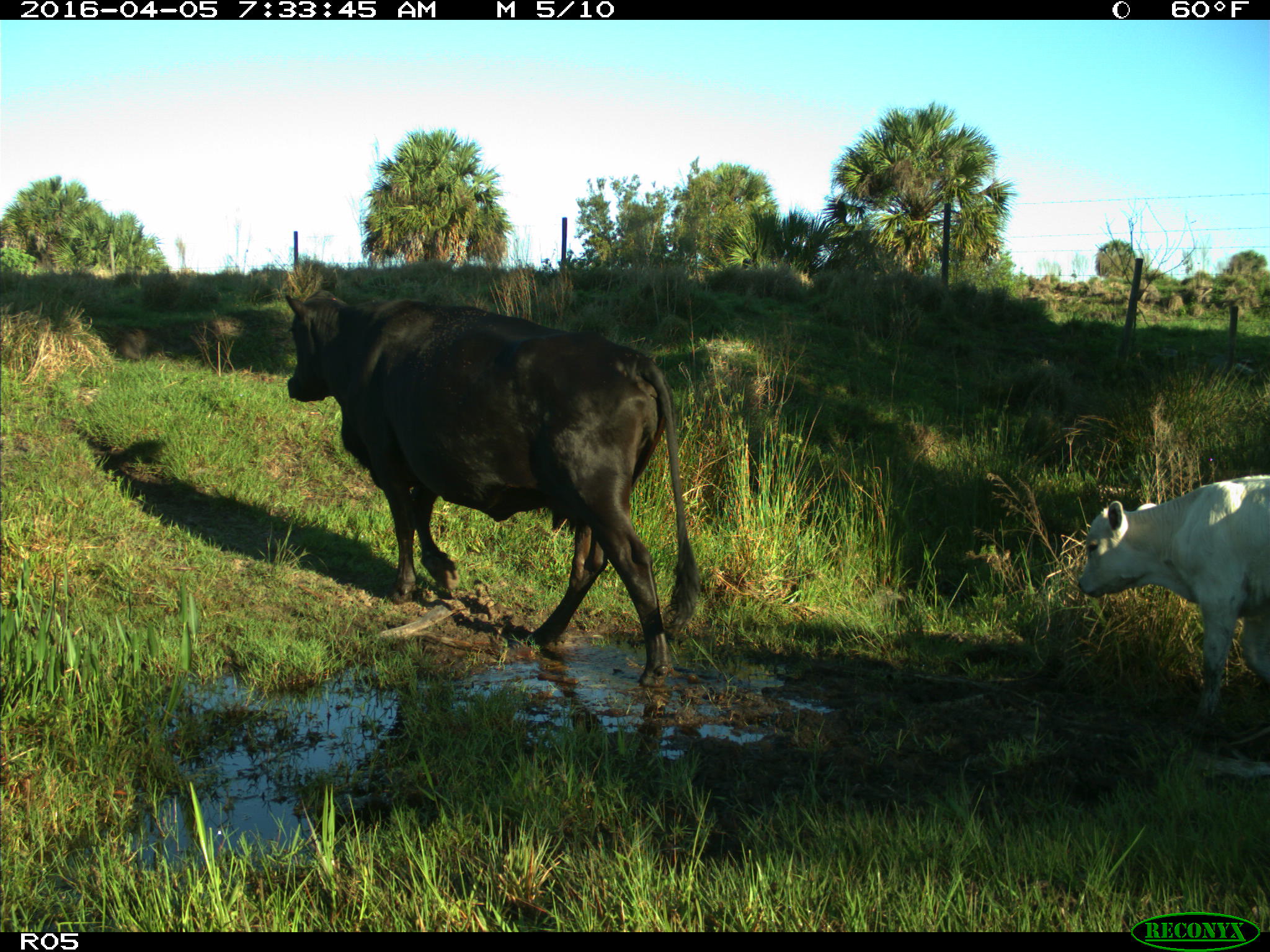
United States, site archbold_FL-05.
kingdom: Animalia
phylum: Chordata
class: Mammalia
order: Artiodactyla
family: Bovidae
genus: Bos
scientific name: Bos taurus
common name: domestic cow